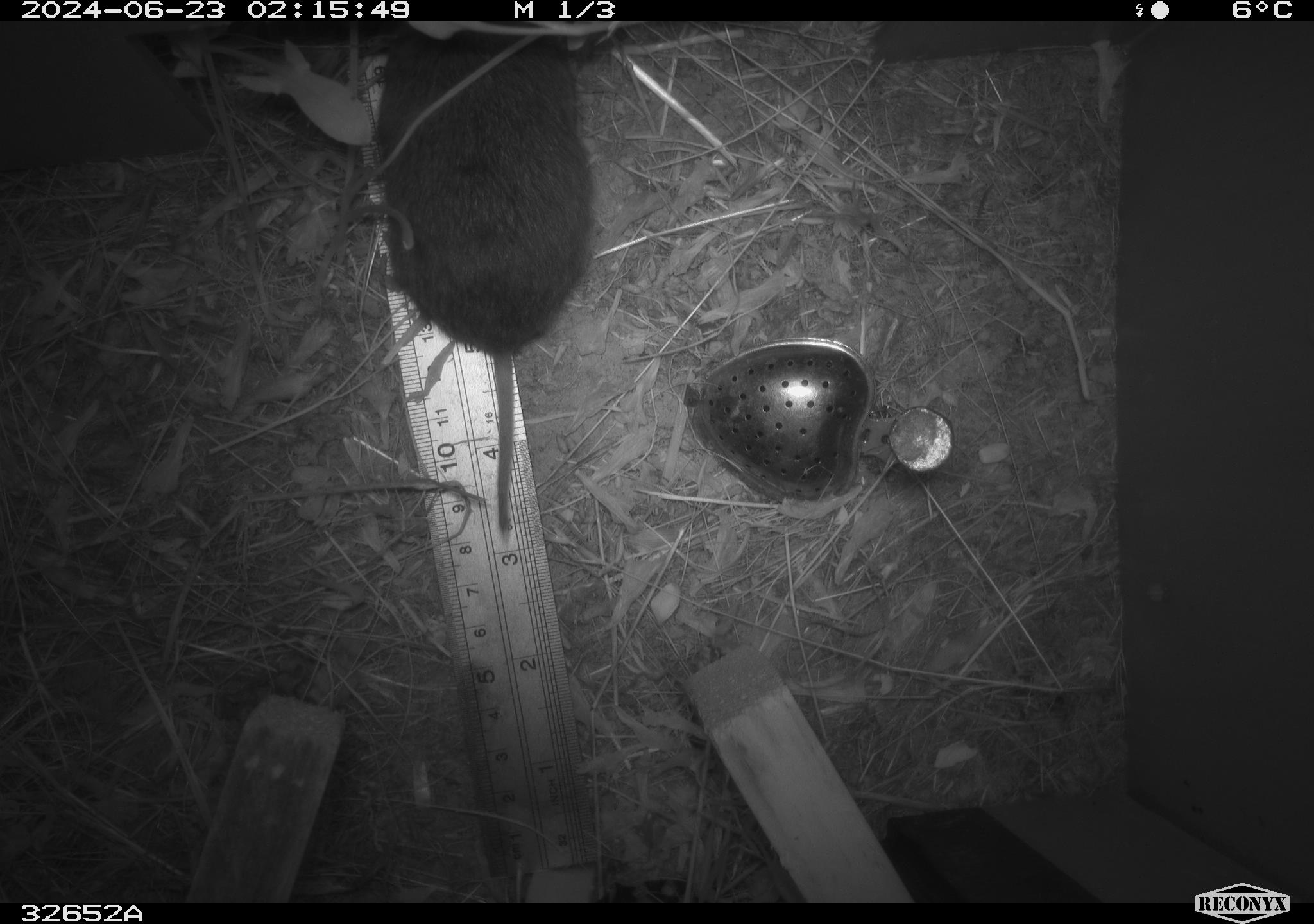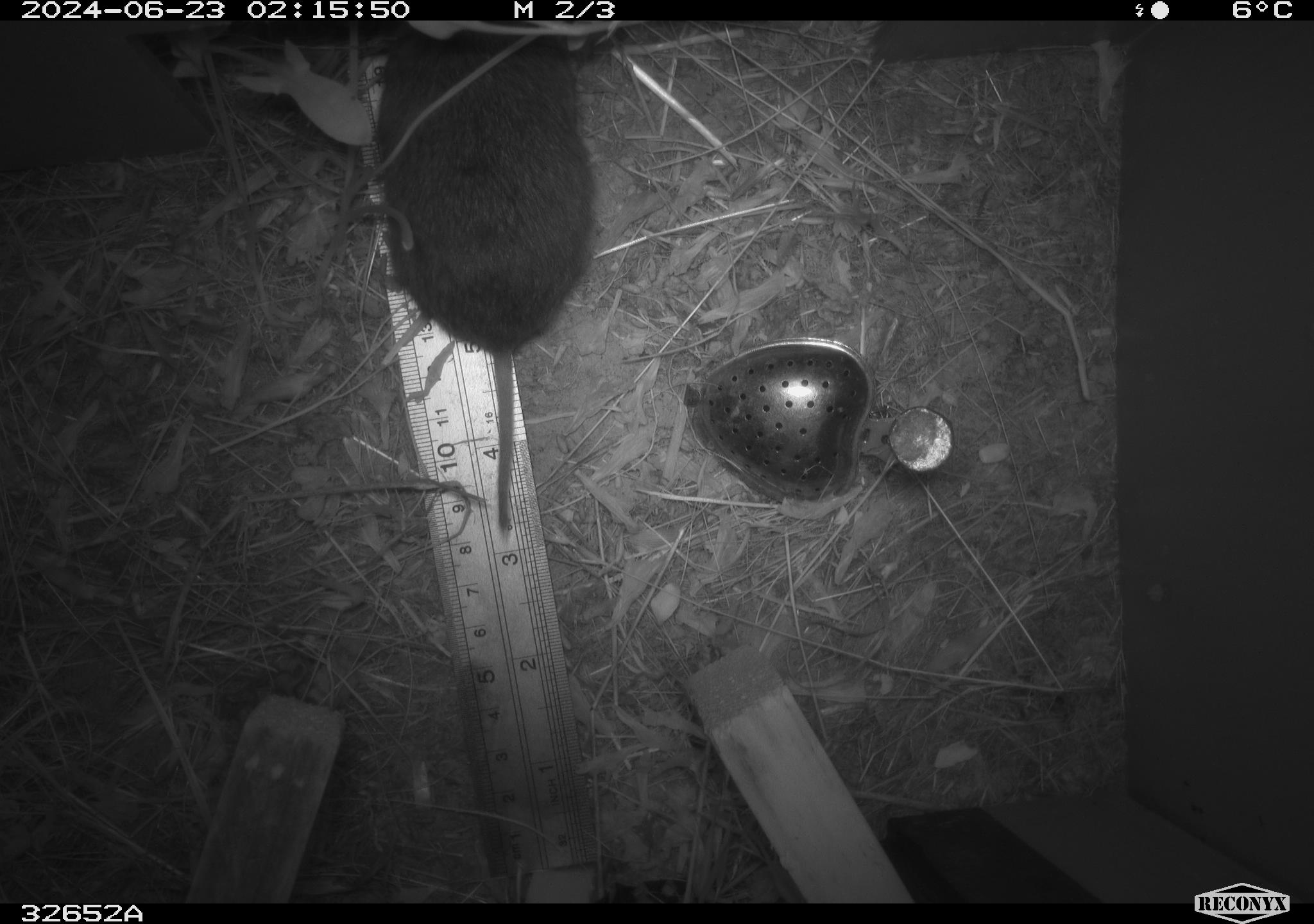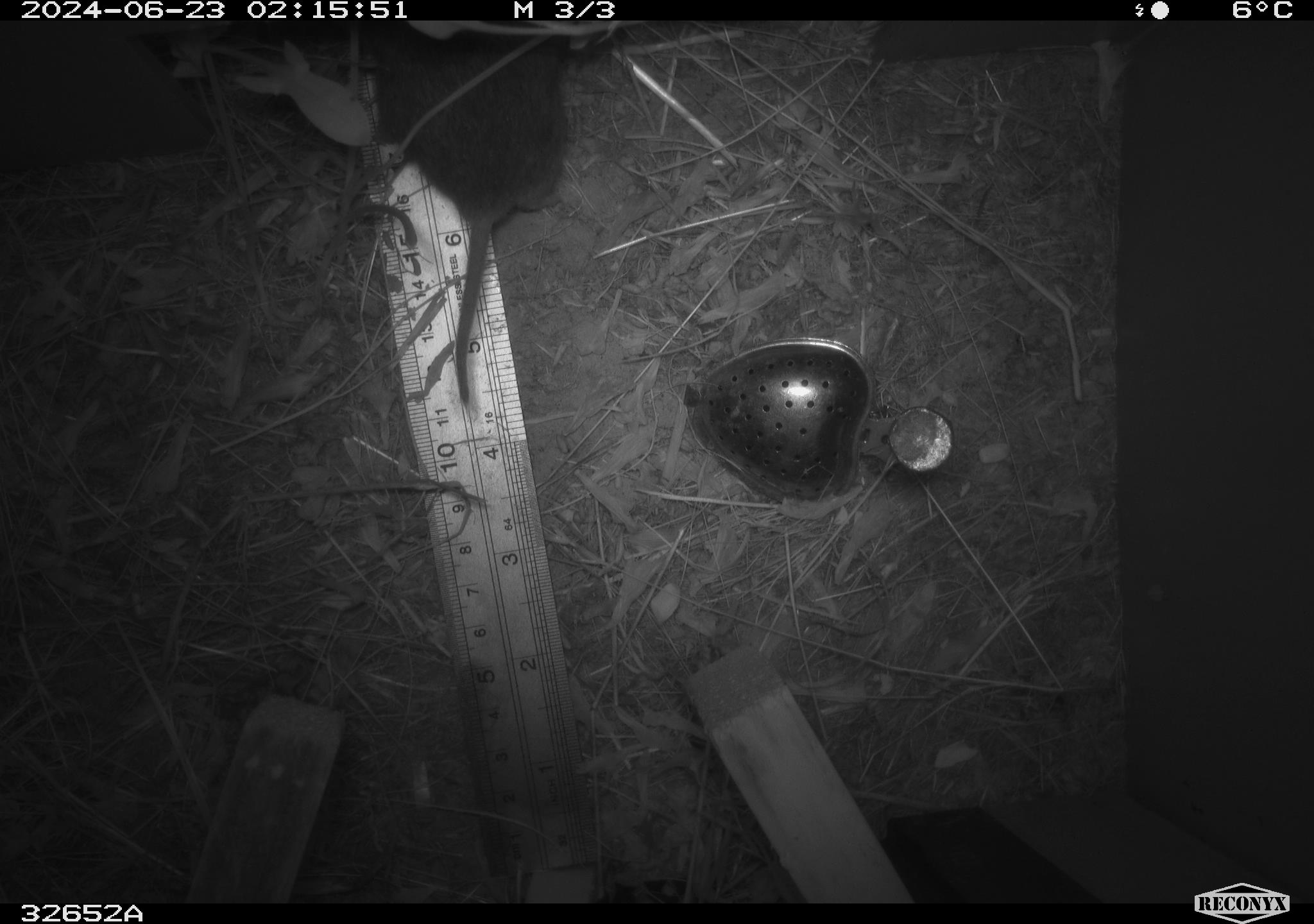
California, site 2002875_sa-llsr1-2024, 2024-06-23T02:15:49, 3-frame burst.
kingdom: Animalia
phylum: Chordata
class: Mammalia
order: Rodentia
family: Cricetidae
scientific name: Arvicolinae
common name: voles, lemmings, and muskrats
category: arvicolinae subfamily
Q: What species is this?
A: Arvicolinae subfamily (voles, lemmings, and muskrats) (Arvicolinae).